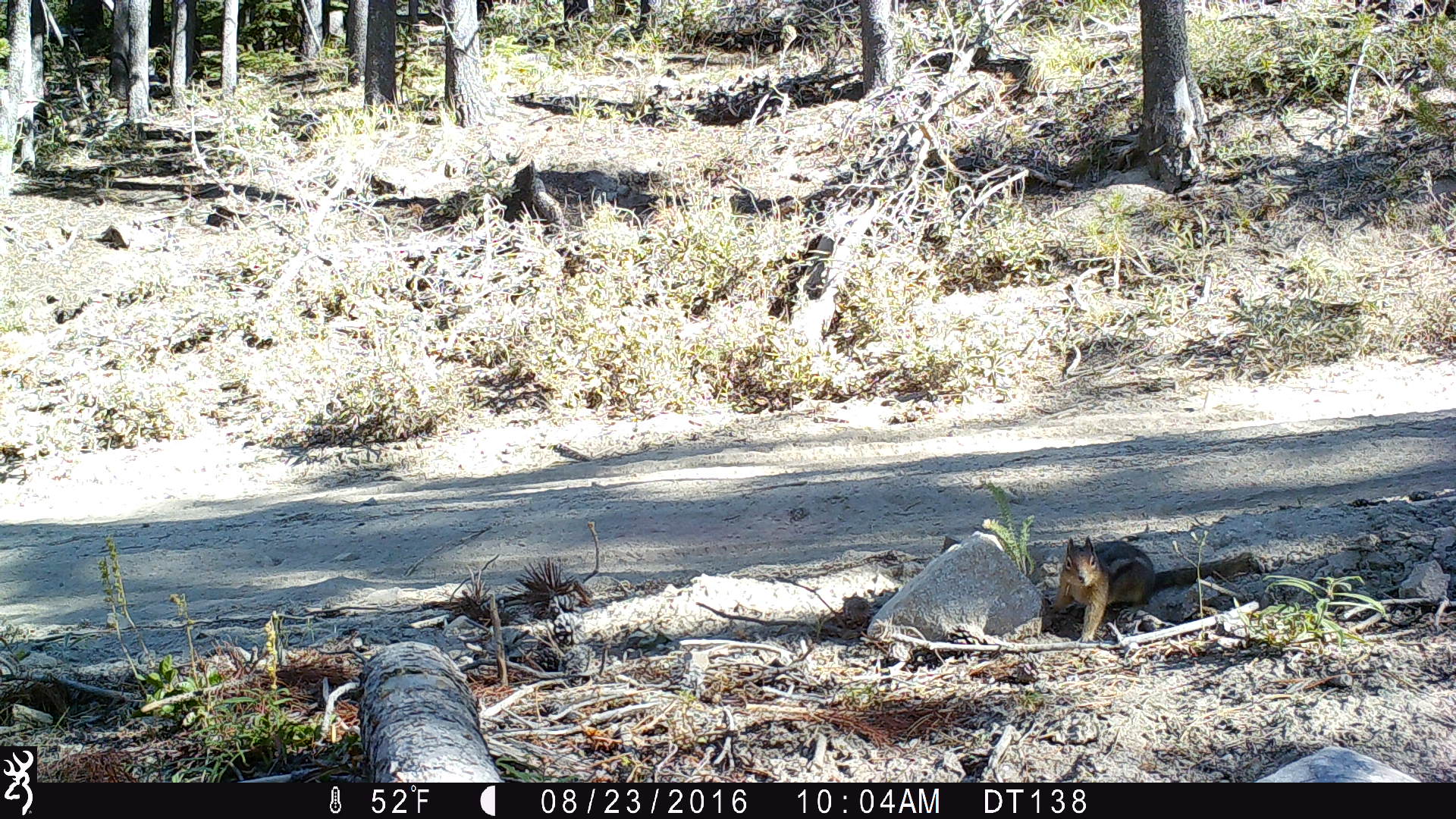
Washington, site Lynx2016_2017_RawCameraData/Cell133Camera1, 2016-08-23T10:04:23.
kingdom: Animalia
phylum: Chordata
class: Mammalia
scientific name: Mammalia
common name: small mammal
Small mammal (Mammalia). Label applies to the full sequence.